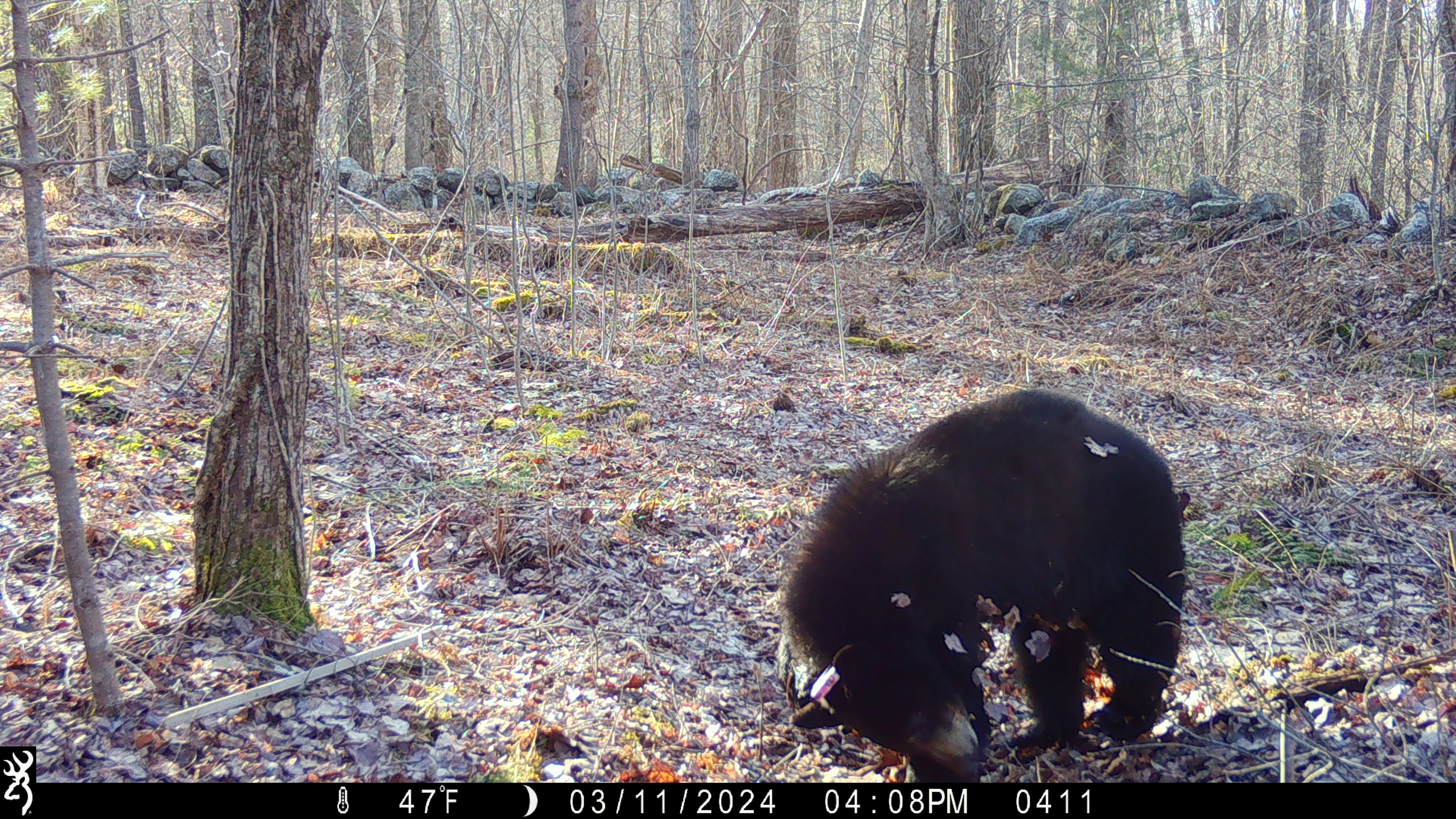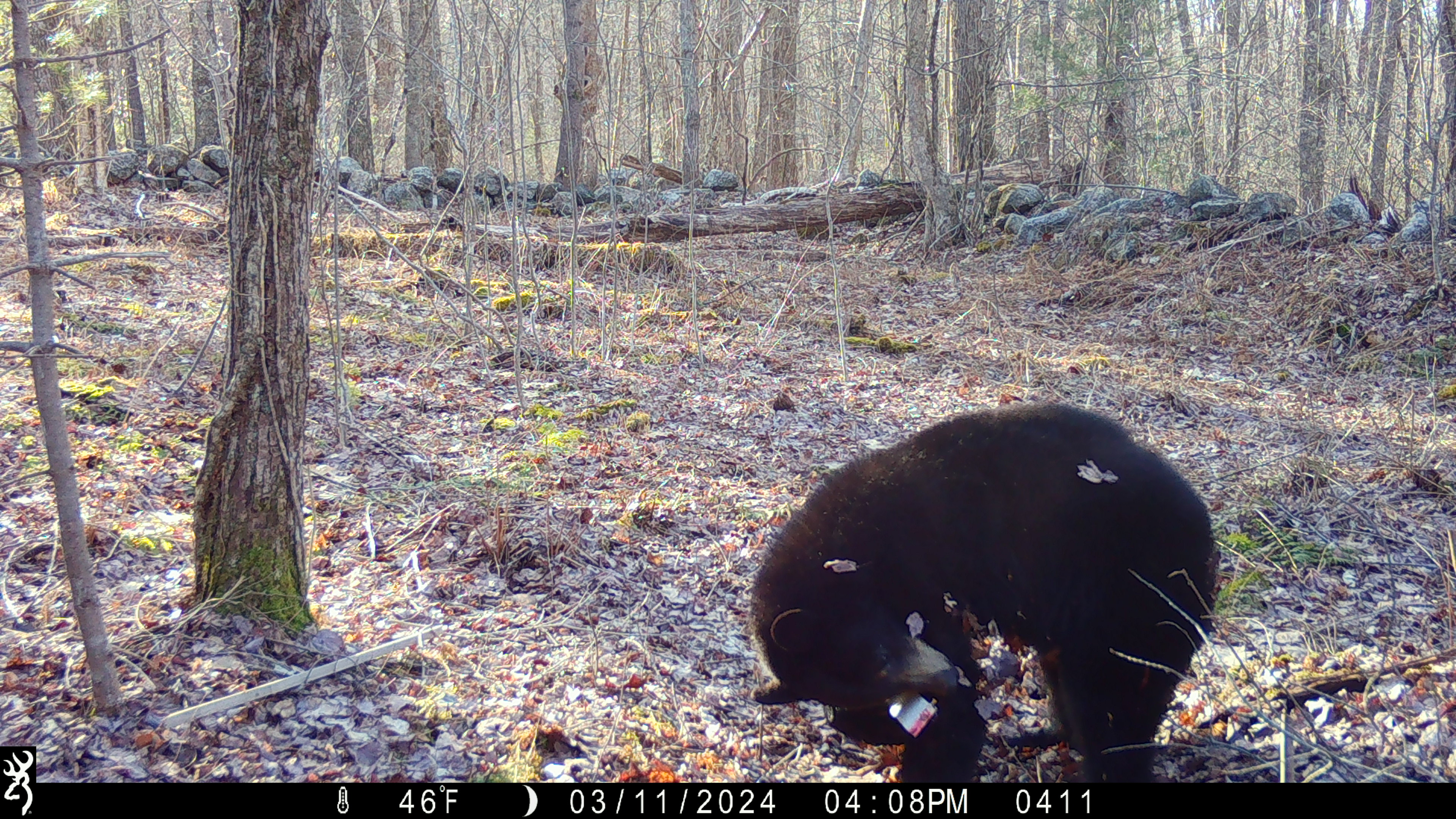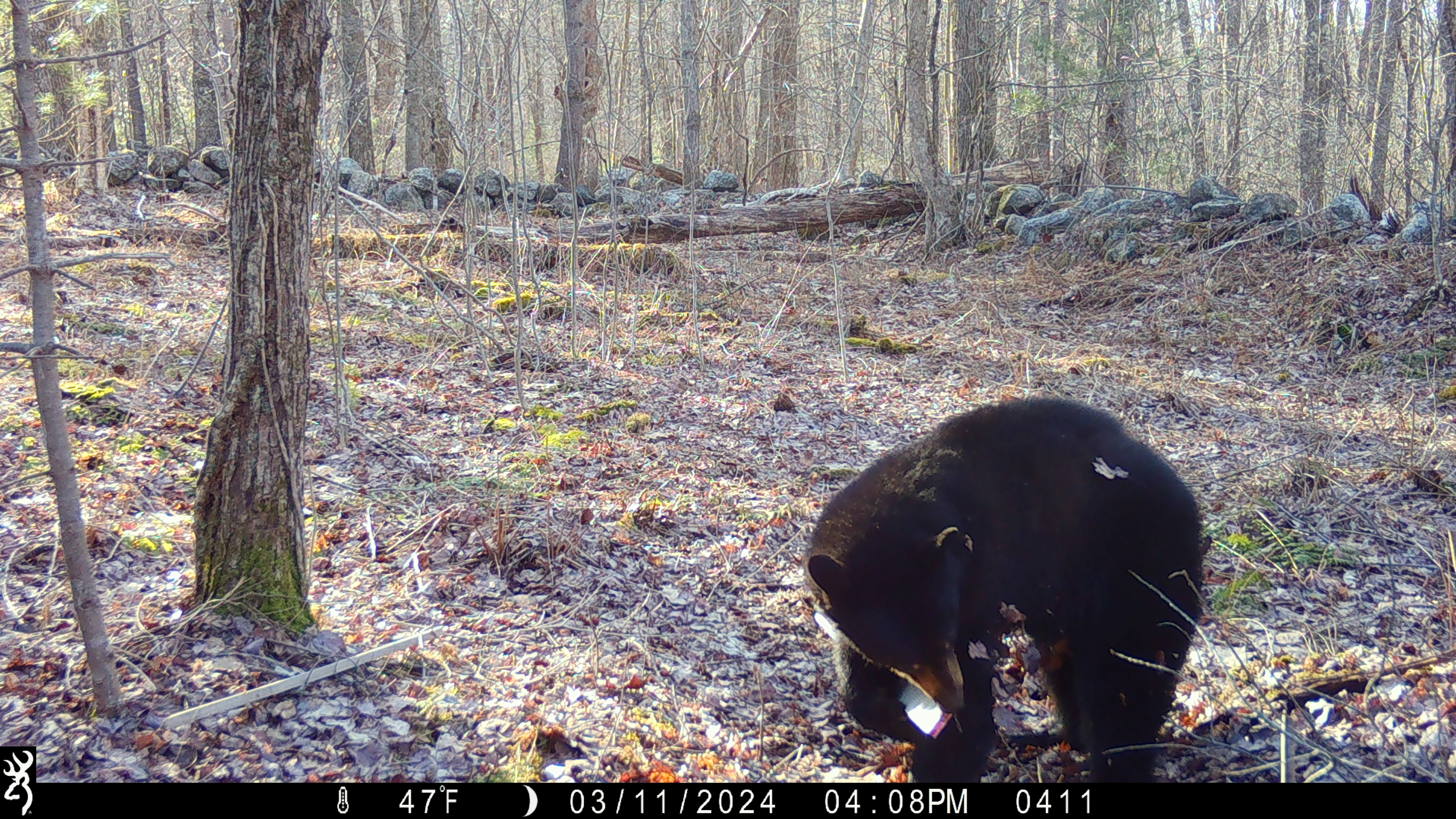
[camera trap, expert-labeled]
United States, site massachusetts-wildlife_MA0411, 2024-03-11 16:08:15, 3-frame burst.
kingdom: Animalia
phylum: Chordata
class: Mammalia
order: Carnivora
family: Ursidae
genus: Ursus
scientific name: Ursus americanus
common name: black bear